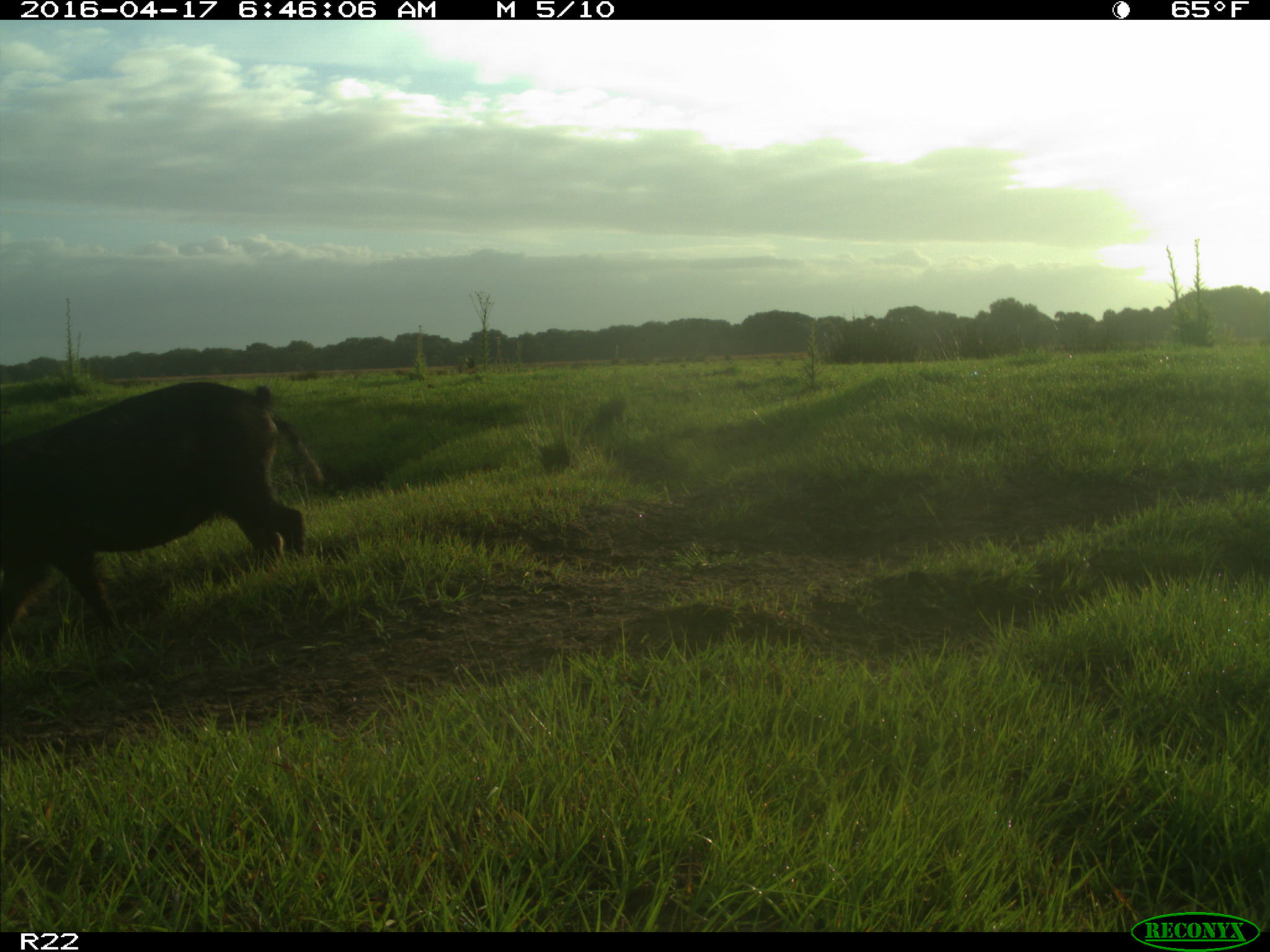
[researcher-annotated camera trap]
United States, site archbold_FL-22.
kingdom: Animalia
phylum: Chordata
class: Mammalia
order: Artiodactyla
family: Suidae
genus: Sus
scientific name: Sus scrofa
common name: wild boar